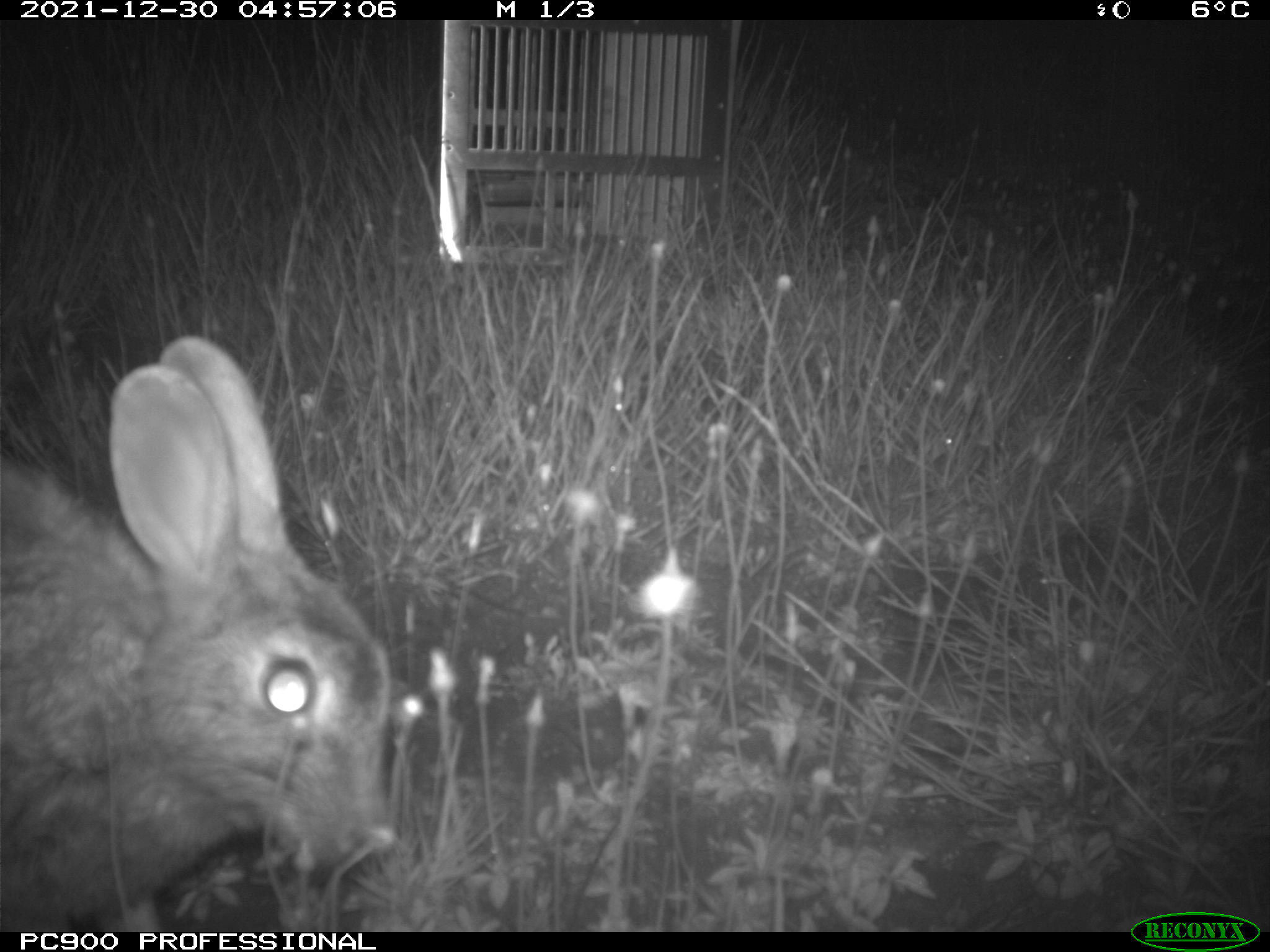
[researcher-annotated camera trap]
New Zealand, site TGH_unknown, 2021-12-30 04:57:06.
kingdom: Animalia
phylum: Chordata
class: Mammalia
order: Lagomorpha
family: Leporidae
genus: Oryctolagus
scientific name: Oryctolagus cuniculus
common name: european rabbit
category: rabbit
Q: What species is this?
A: Rabbit (european rabbit) (Oryctolagus cuniculus).